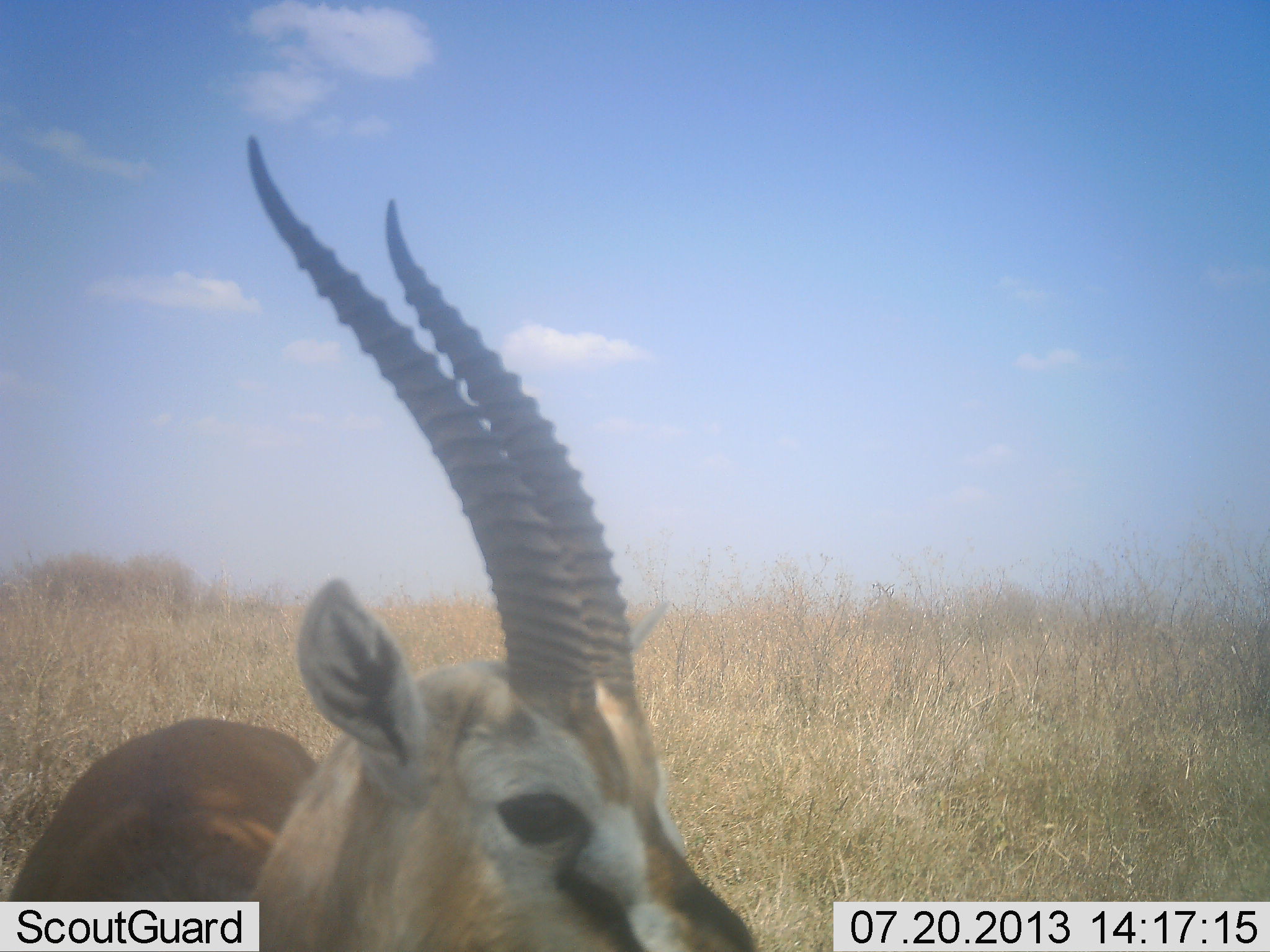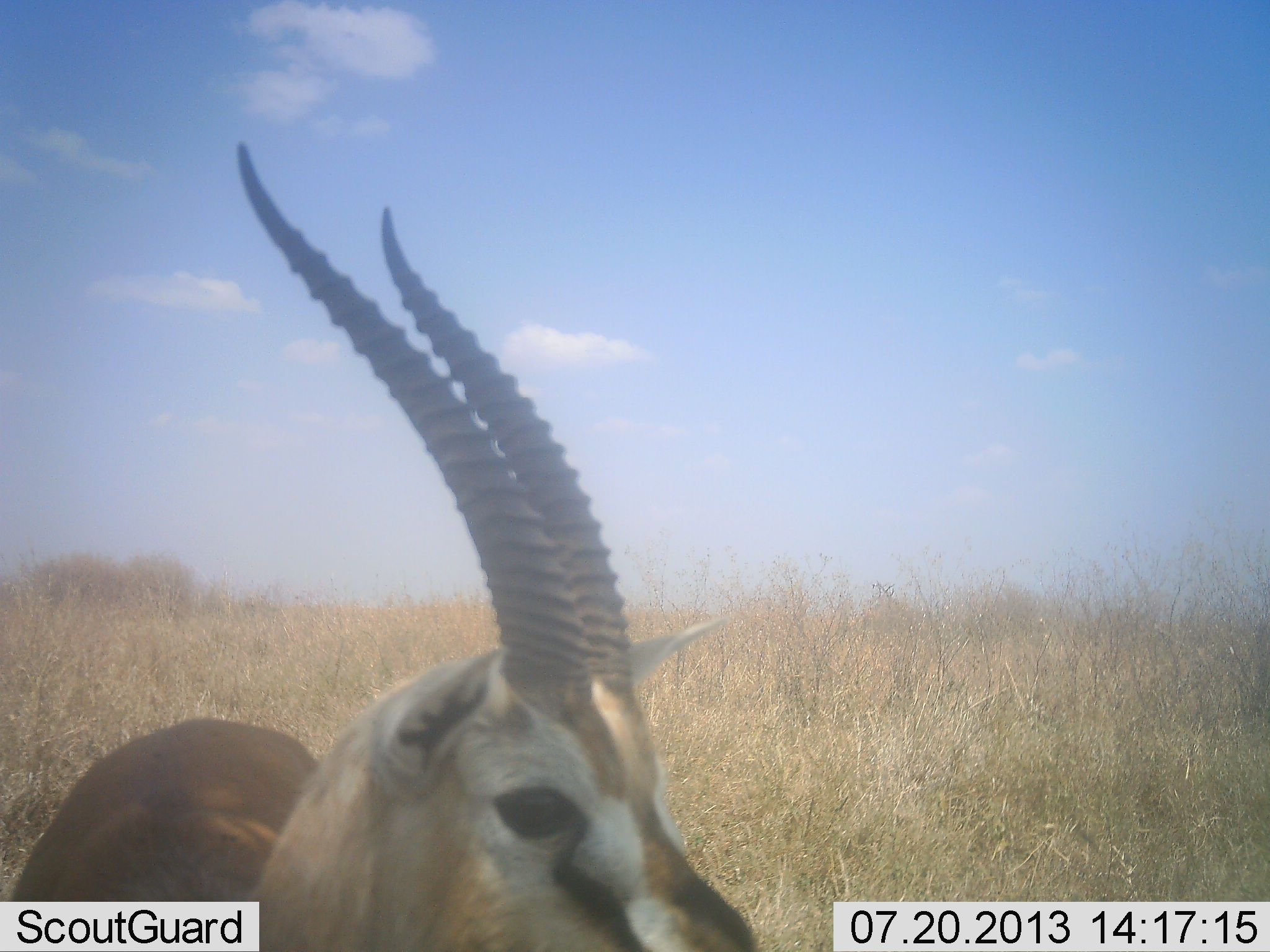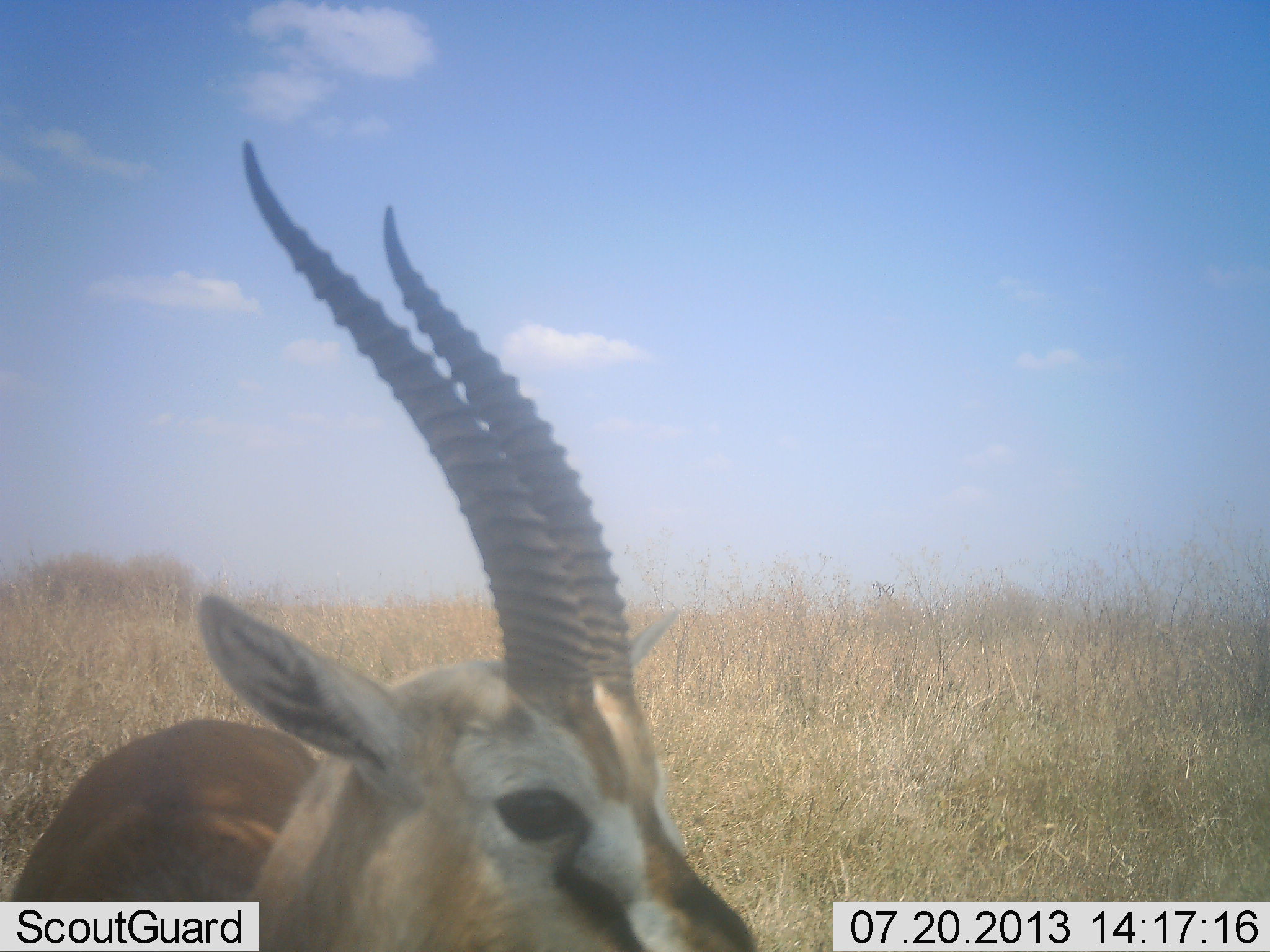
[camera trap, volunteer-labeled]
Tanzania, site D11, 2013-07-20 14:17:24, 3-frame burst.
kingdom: Animalia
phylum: Chordata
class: Mammalia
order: Artiodactyla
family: Bovidae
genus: Eudorcas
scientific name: Eudorcas thomsonii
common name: thomson's gazelle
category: gazellethomsons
Gazellethomsons (thomson's gazelle) (Eudorcas thomsonii), count 1. Behavior (volunteer vote fractions): standing 93%, resting 7%, moving 0%, interacting 0%. Young present (vote fraction): 0%. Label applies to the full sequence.